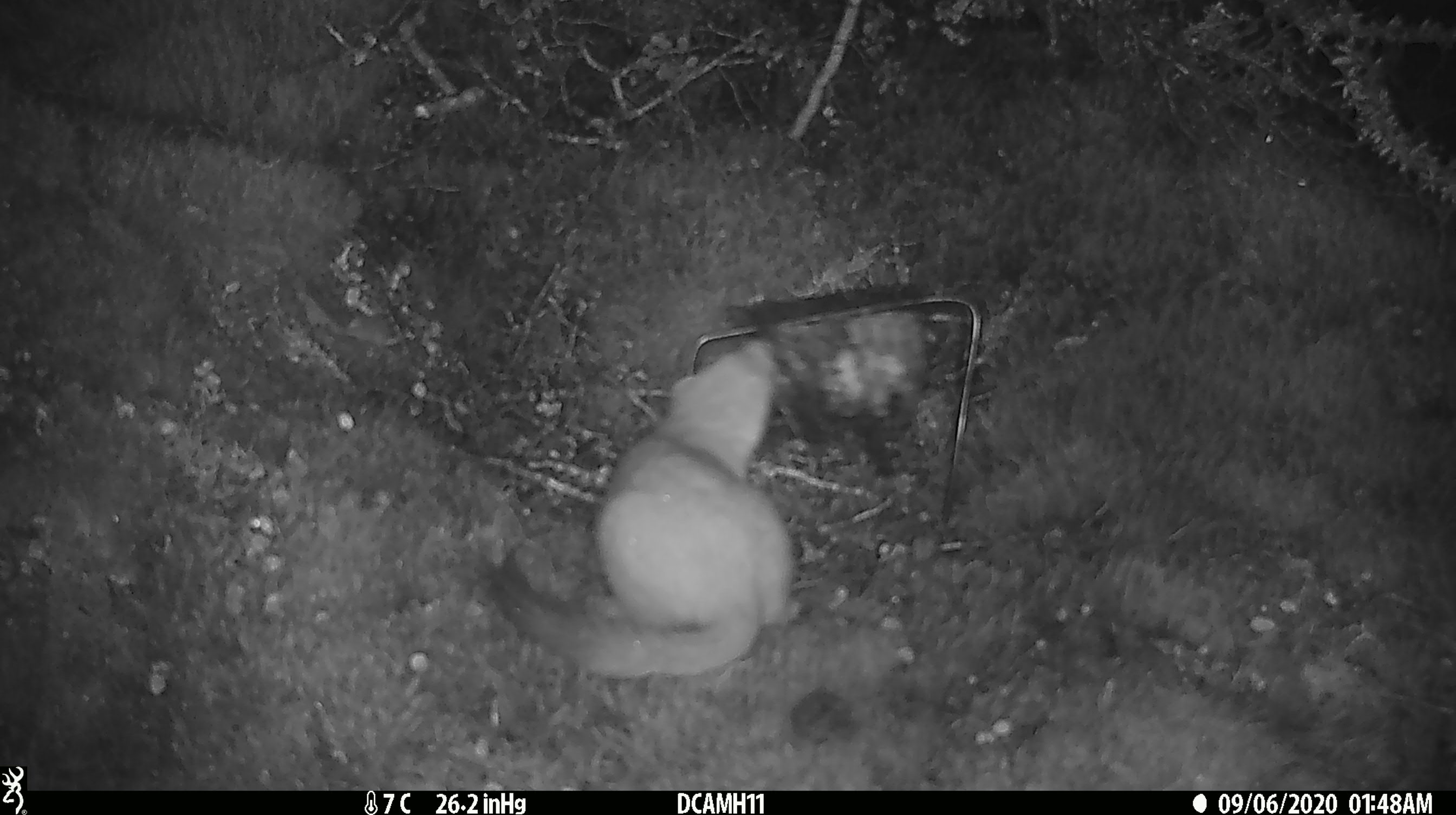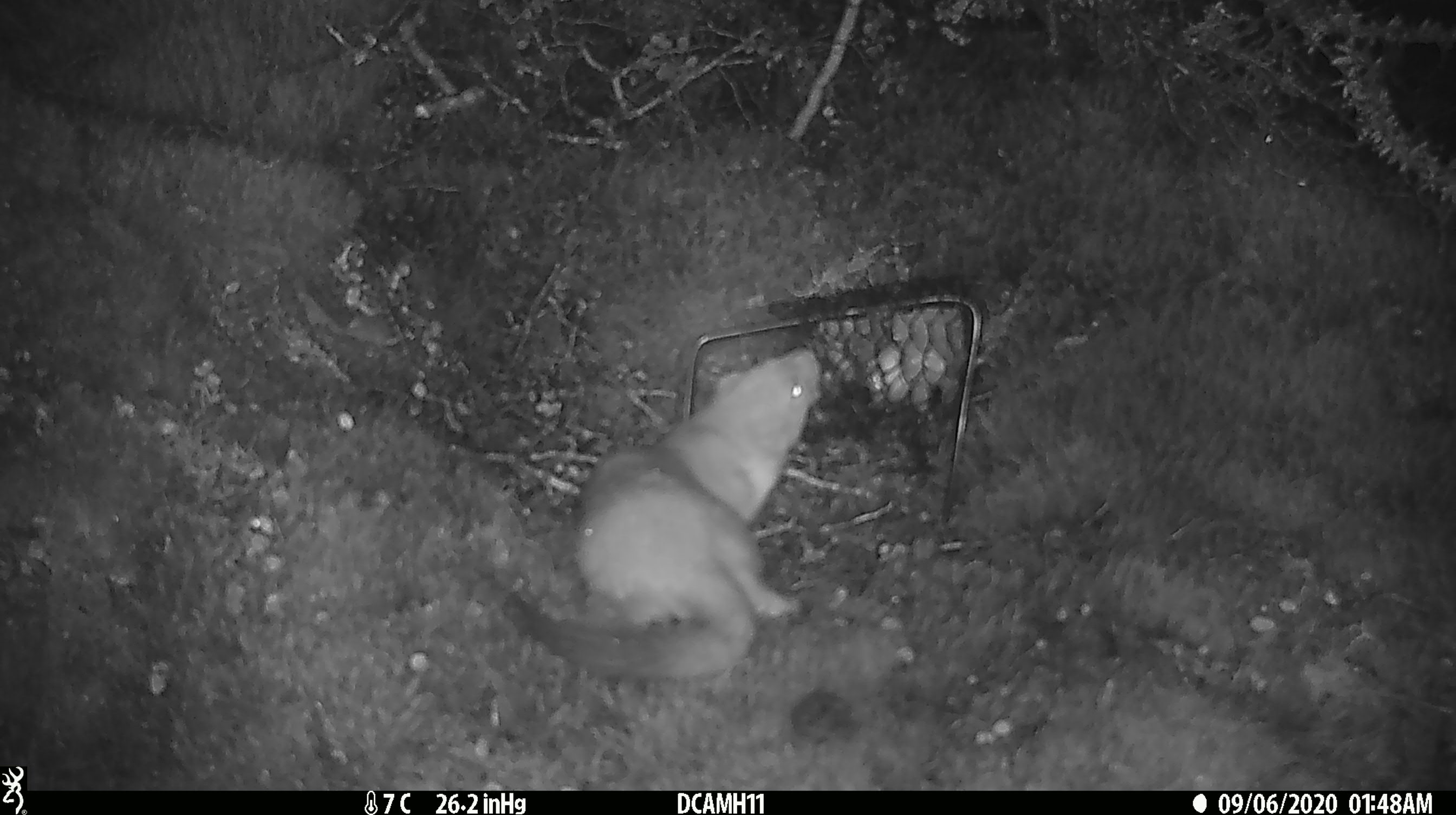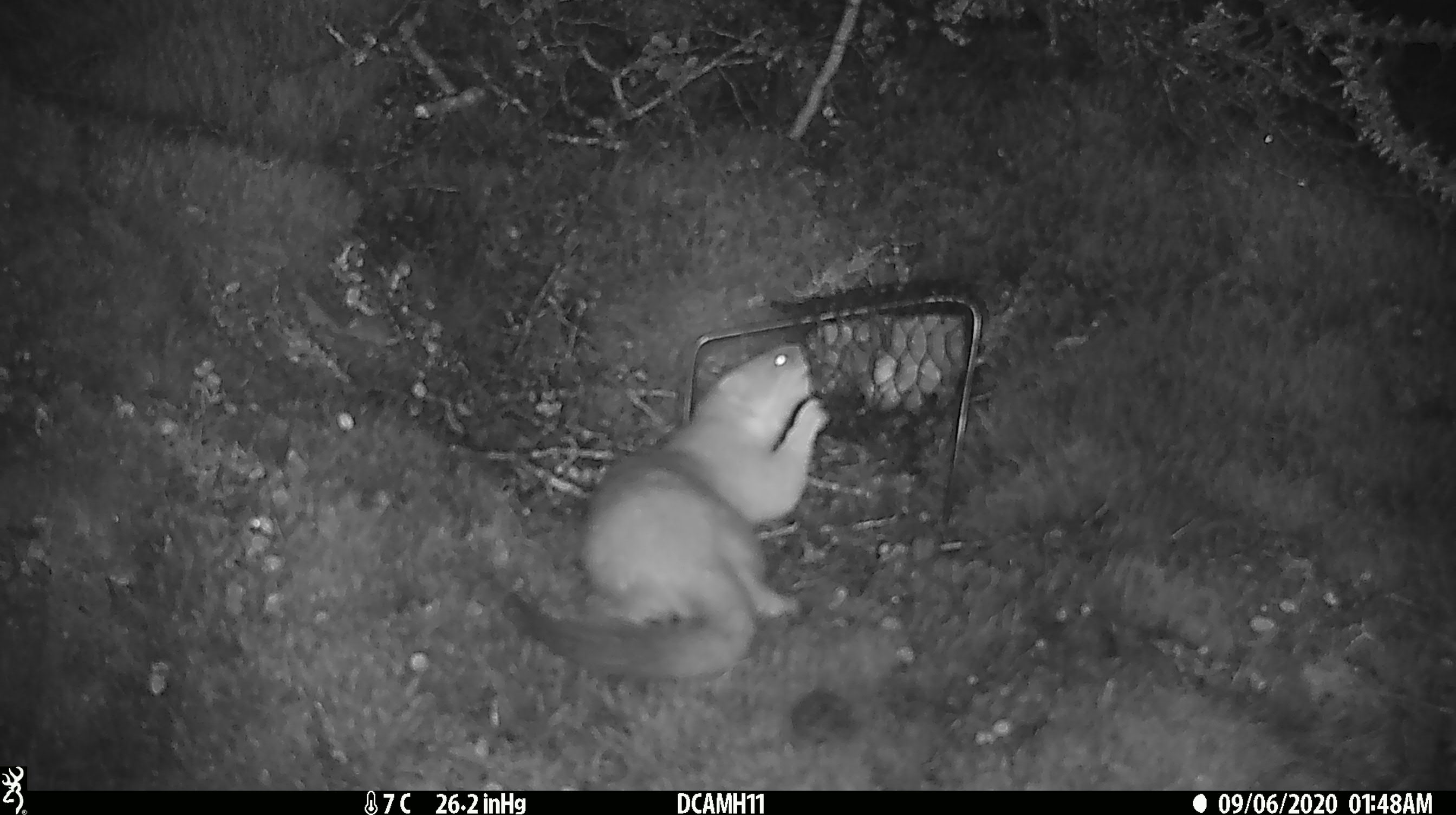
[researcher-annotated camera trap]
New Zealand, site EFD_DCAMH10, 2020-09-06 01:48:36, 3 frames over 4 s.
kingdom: Animalia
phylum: Chordata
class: Mammalia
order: Carnivora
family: Mustelidae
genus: Mustela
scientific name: Mustela erminea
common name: stoat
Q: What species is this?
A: Stoat (Mustela erminea).